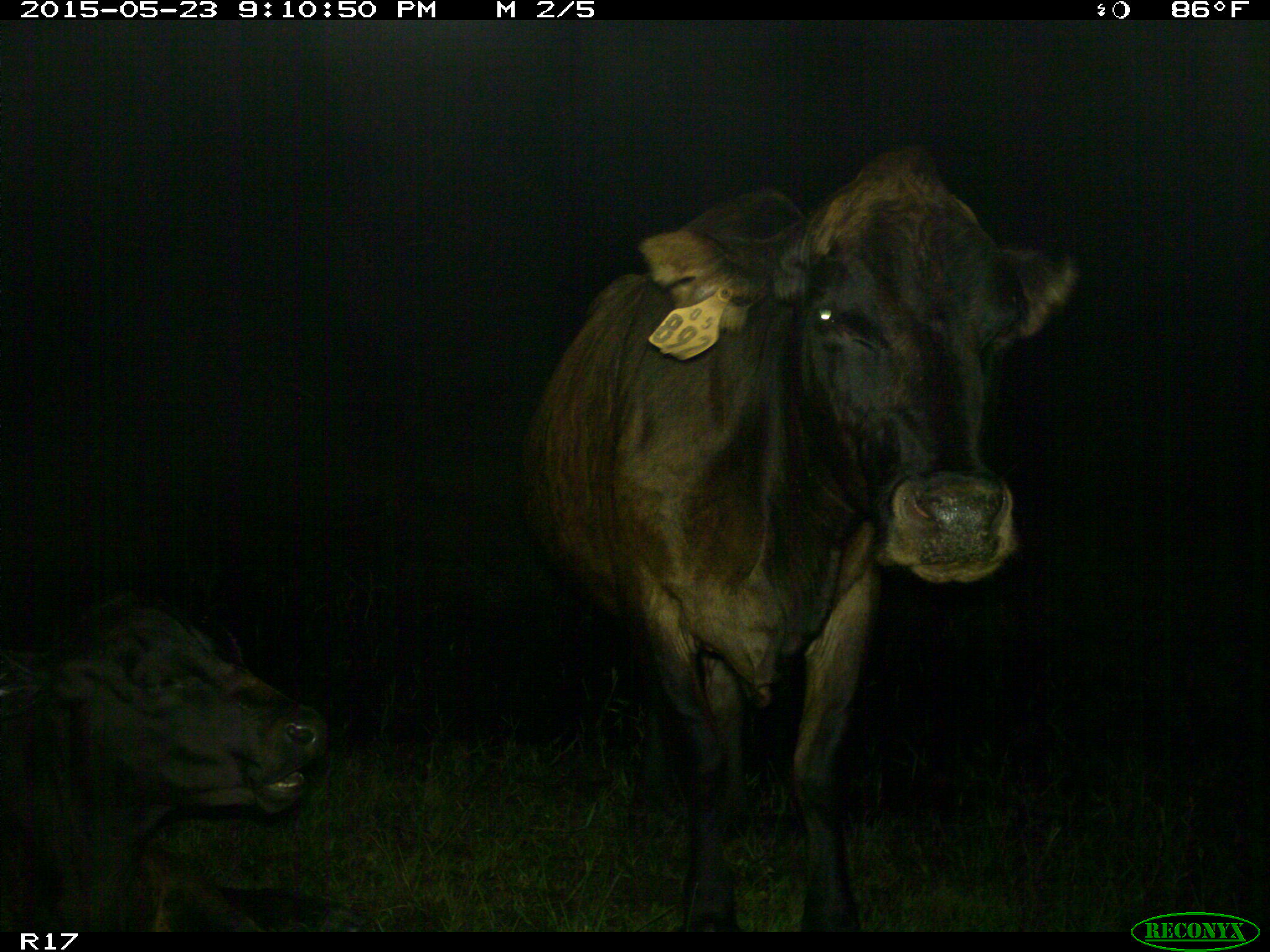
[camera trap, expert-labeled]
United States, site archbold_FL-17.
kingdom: Animalia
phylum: Chordata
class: Mammalia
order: Artiodactyla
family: Bovidae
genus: Bos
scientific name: Bos taurus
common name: domestic cow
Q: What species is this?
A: Bos taurus (domestic cow).